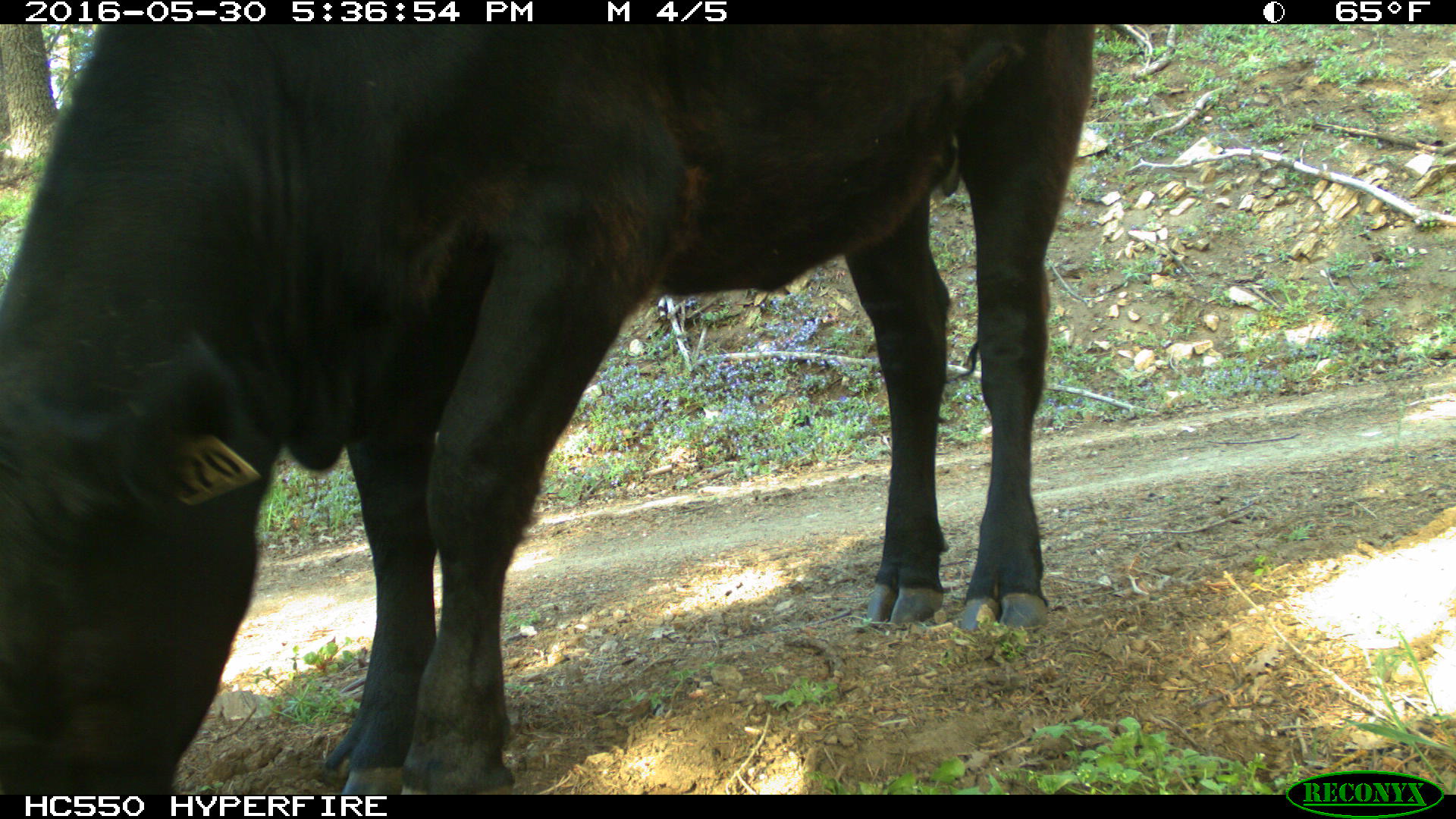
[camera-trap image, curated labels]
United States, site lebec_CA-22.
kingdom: Animalia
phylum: Chordata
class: Mammalia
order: Artiodactyla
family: Bovidae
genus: Bos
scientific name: Bos taurus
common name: domestic cow